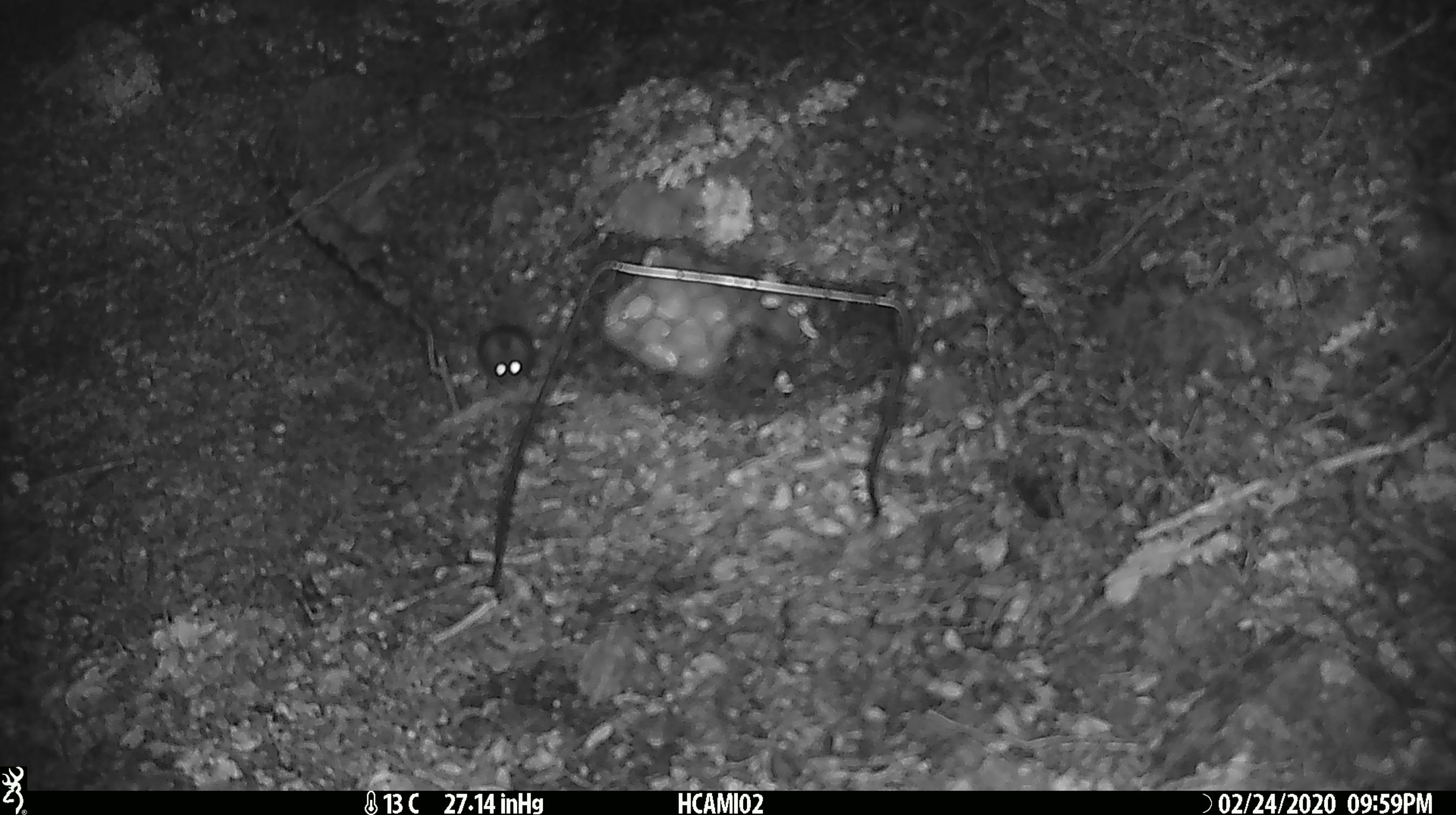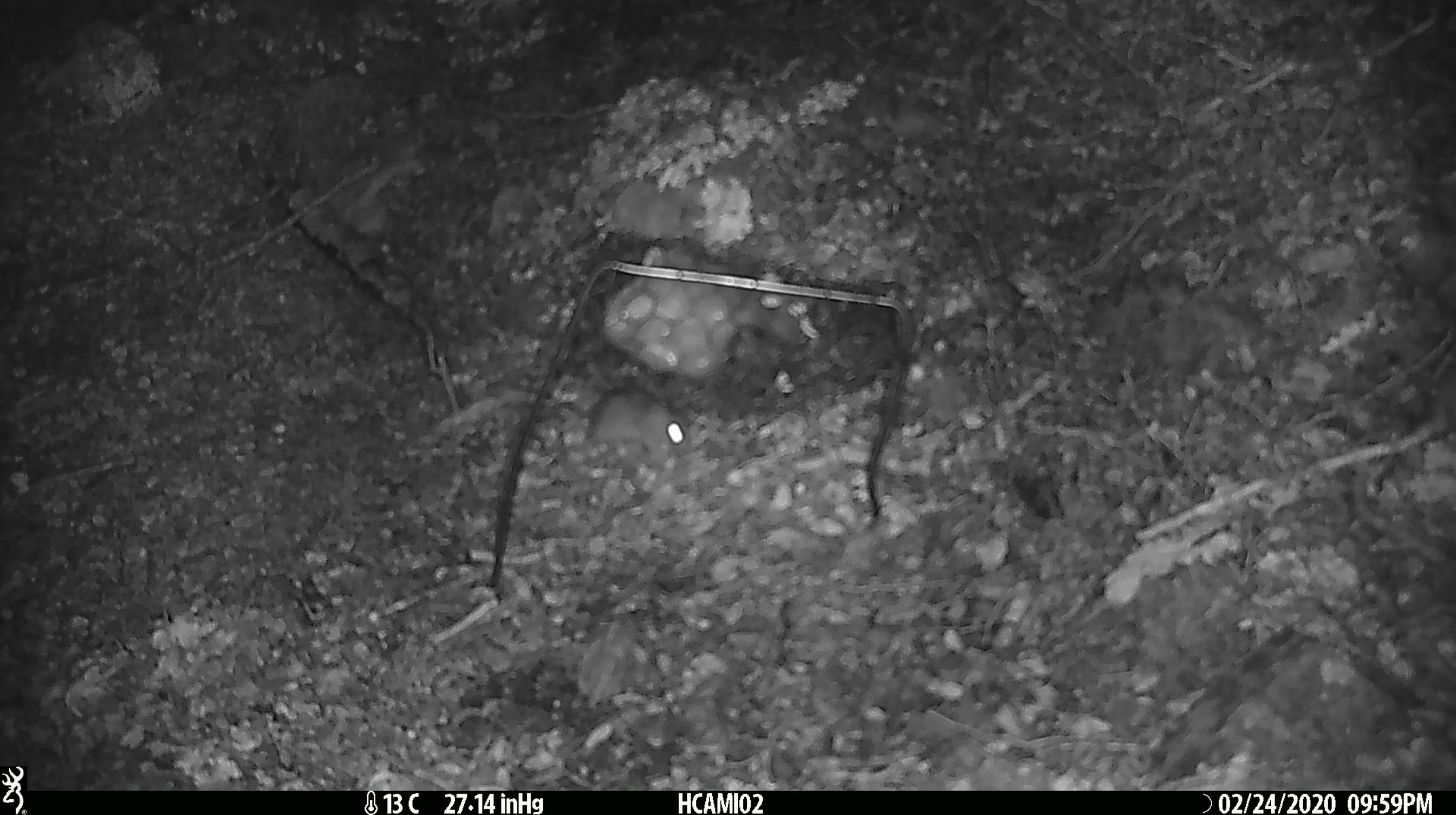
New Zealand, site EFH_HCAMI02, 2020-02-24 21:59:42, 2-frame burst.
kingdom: Animalia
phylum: Chordata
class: Mammalia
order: Rodentia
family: Muridae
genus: Mus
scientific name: Mus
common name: mouse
Mouse (Mus).